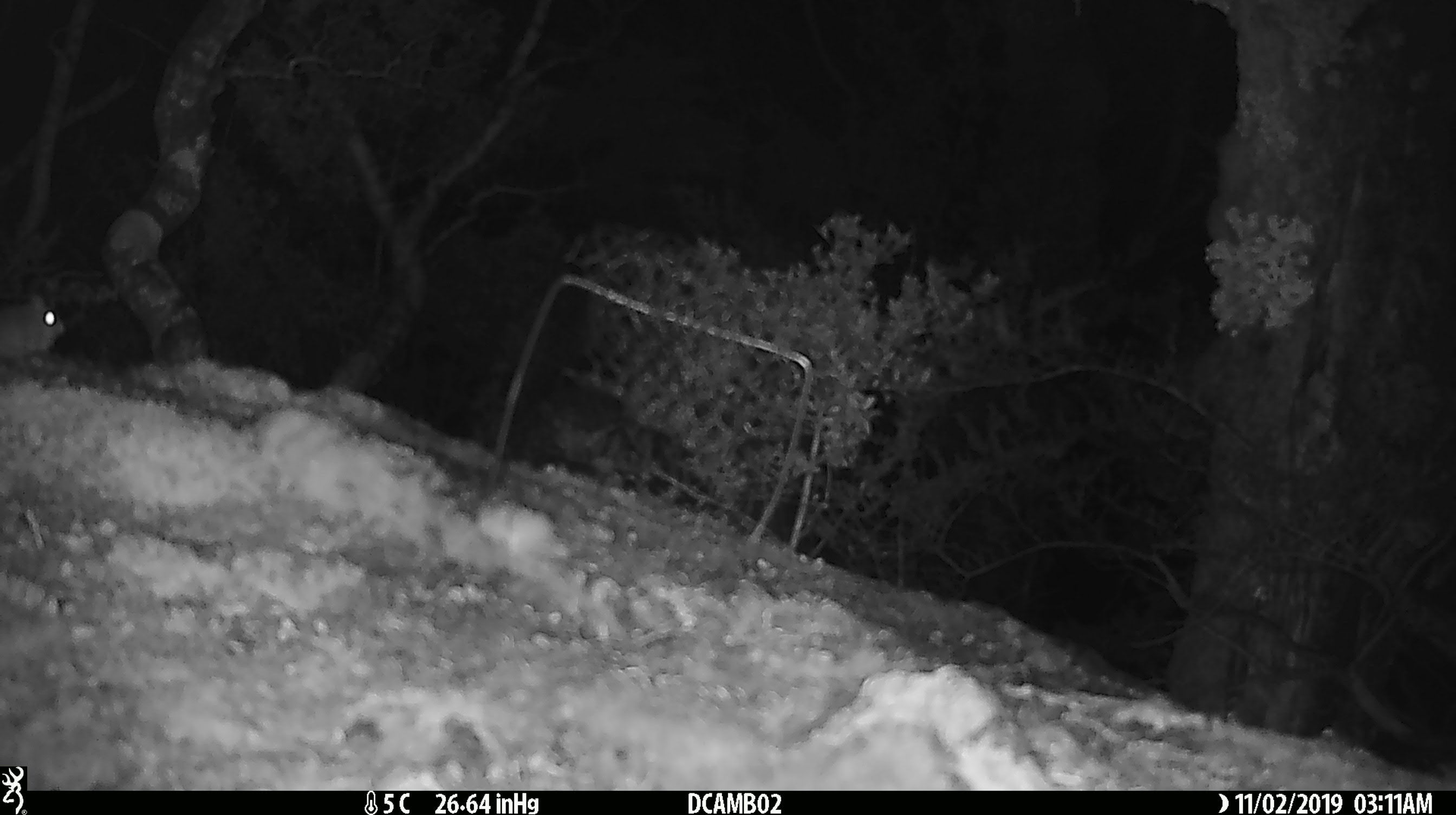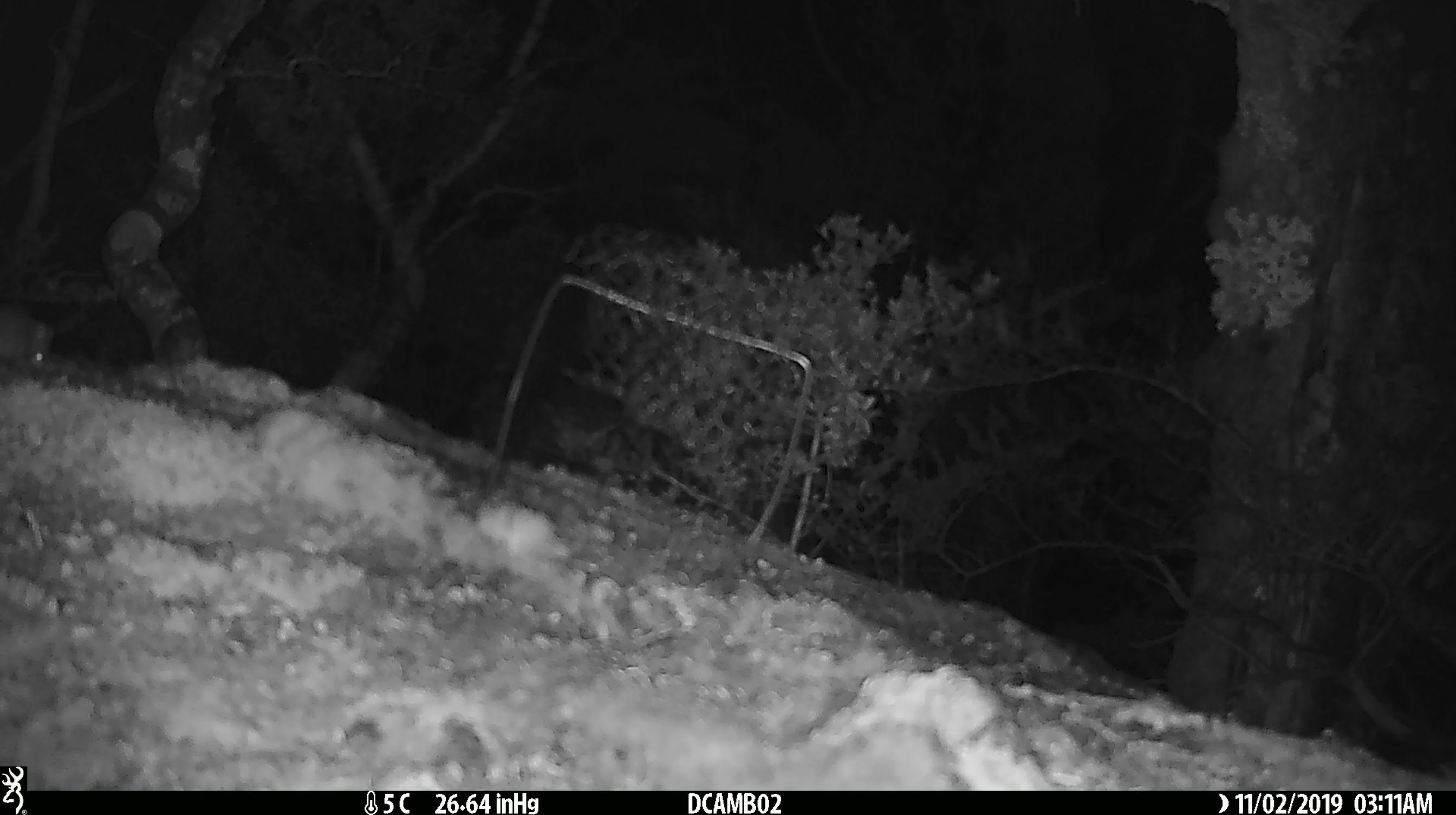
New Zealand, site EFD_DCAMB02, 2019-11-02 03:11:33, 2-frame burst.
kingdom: Animalia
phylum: Chordata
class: Mammalia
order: Rodentia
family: Muridae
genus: Mus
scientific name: Mus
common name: mouse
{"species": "mouse (Mus)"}